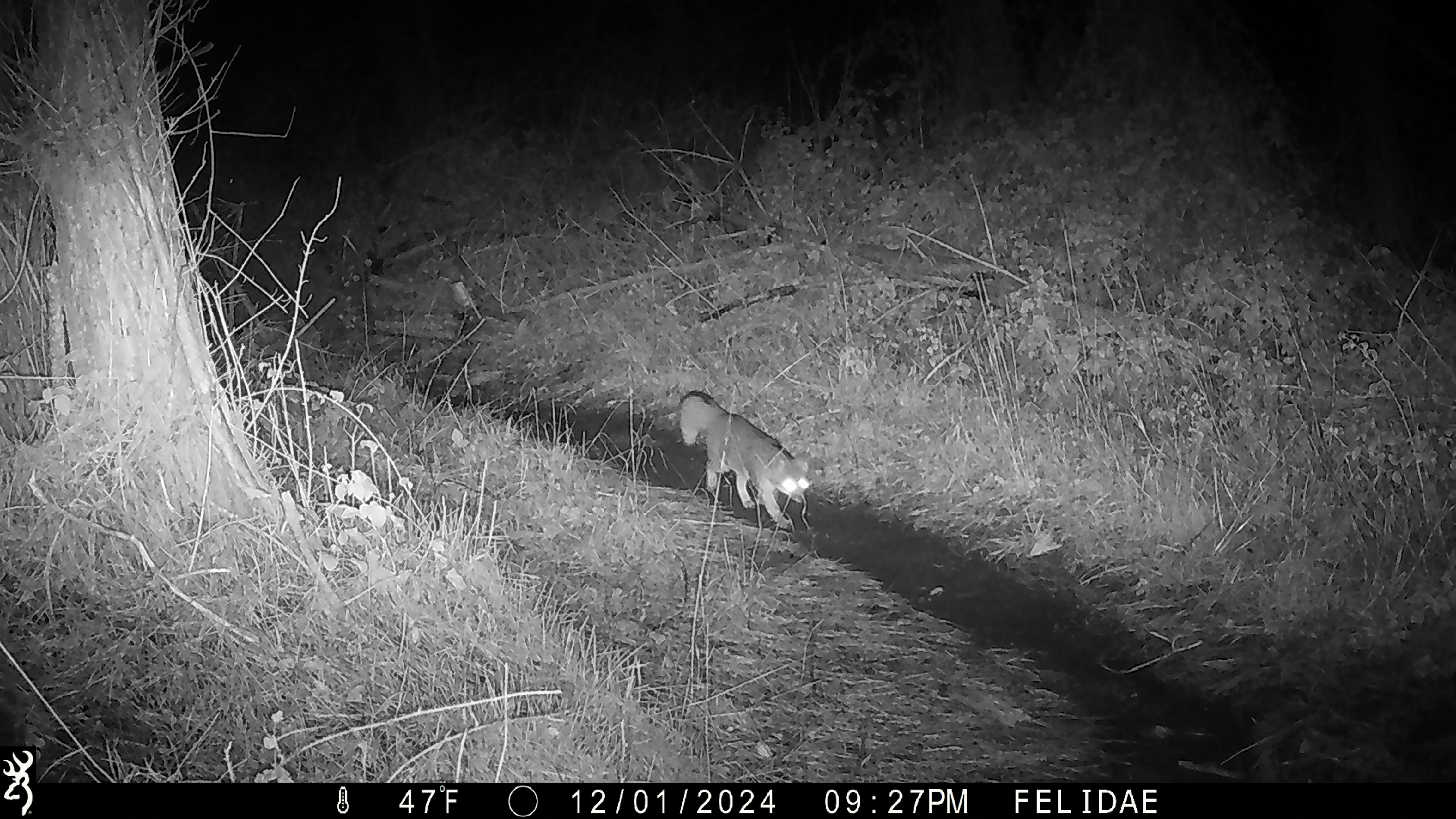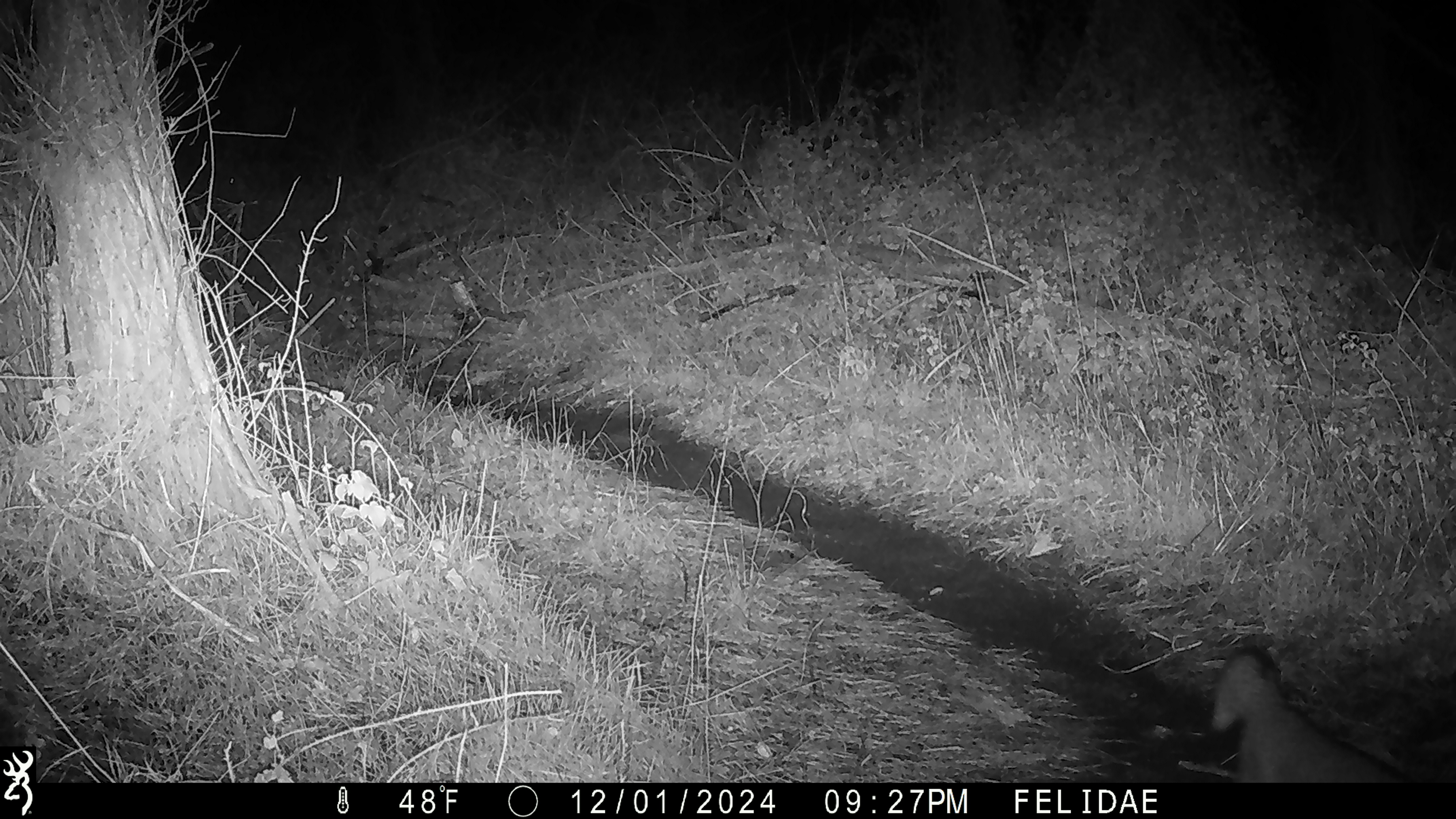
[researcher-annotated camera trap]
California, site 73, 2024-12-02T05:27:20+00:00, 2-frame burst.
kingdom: Animalia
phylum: Chordata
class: Mammalia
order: Carnivora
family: Canidae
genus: Urocyon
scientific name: Urocyon cinereoargenteus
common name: gray fox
Gray fox (Urocyon cinereoargenteus).